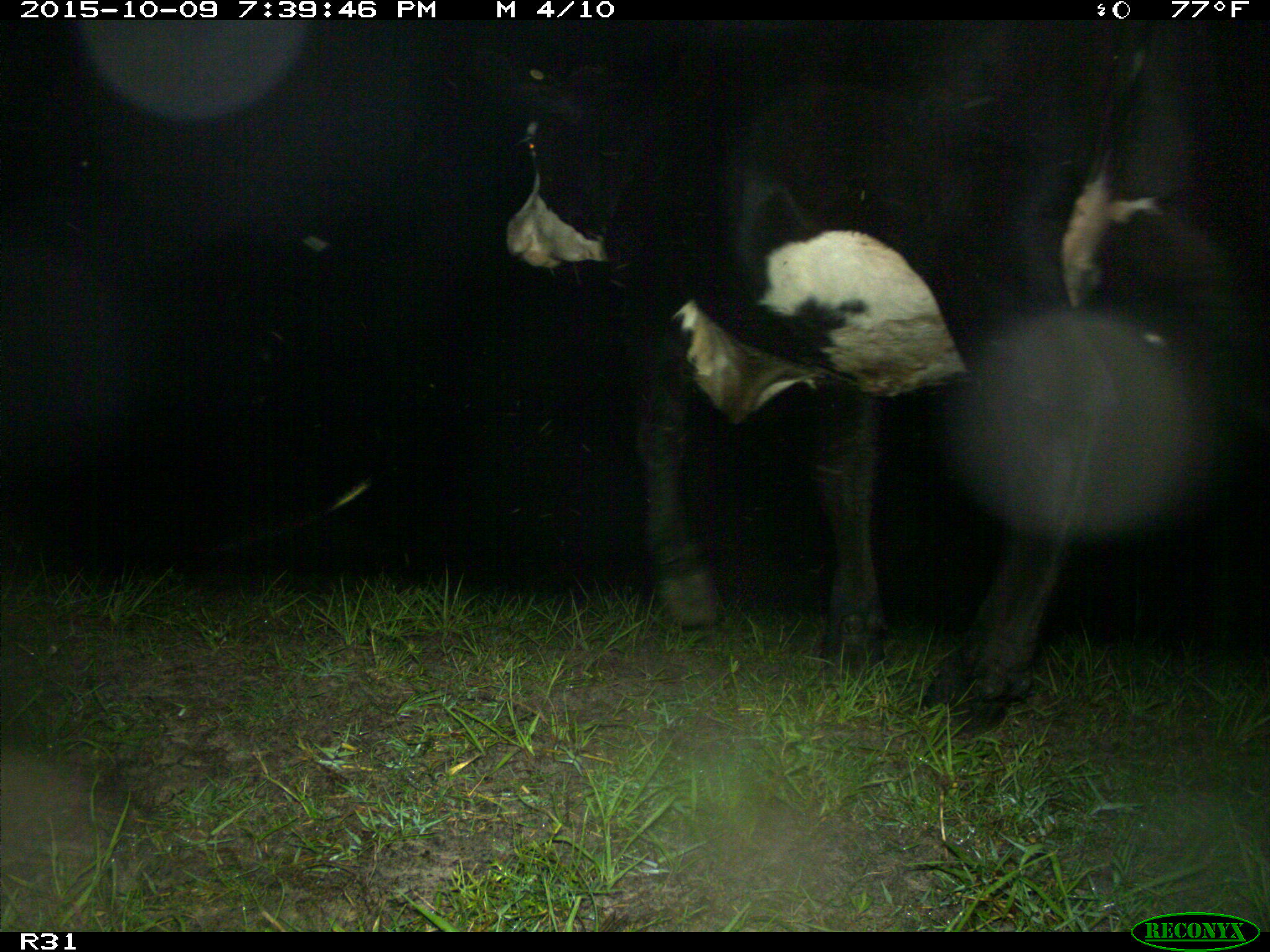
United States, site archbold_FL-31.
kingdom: Animalia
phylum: Chordata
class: Mammalia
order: Artiodactyla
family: Bovidae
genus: Bos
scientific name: Bos taurus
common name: domestic cow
Bos taurus (domestic cow).